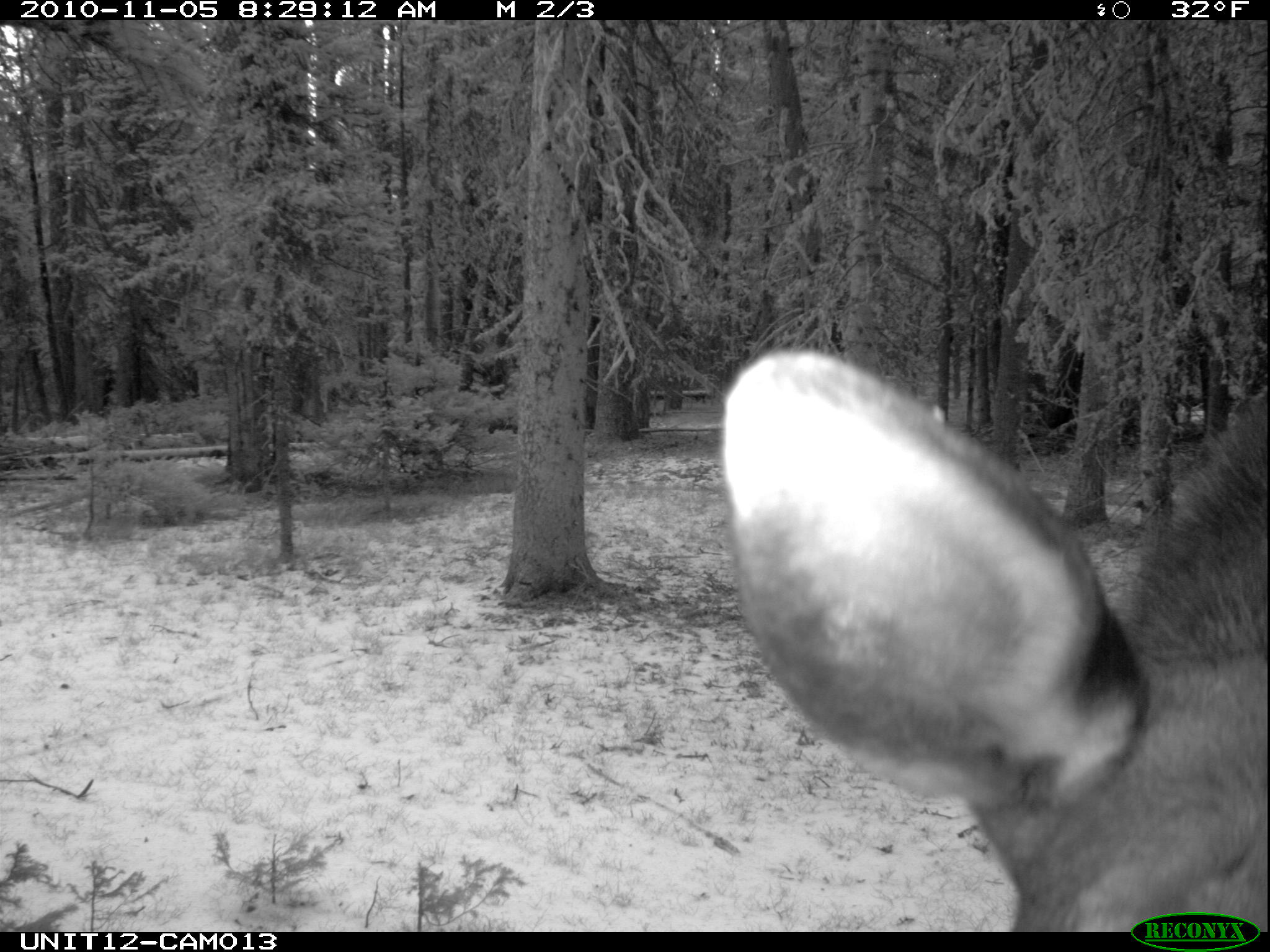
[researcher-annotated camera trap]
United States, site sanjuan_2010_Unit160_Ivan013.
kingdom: Animalia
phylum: Chordata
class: Mammalia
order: Artiodactyla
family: Cervidae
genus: Alces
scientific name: Alces alces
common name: moose